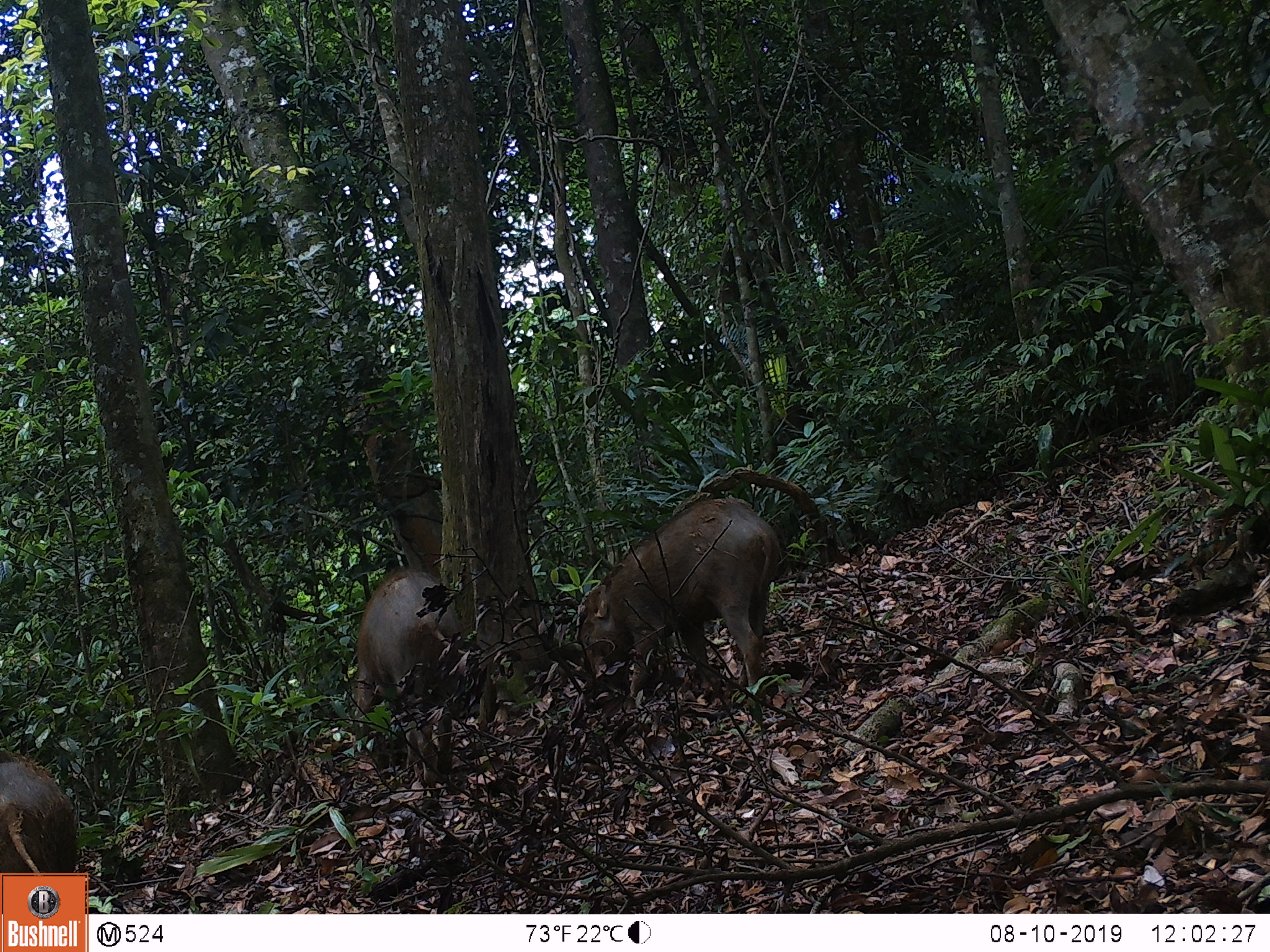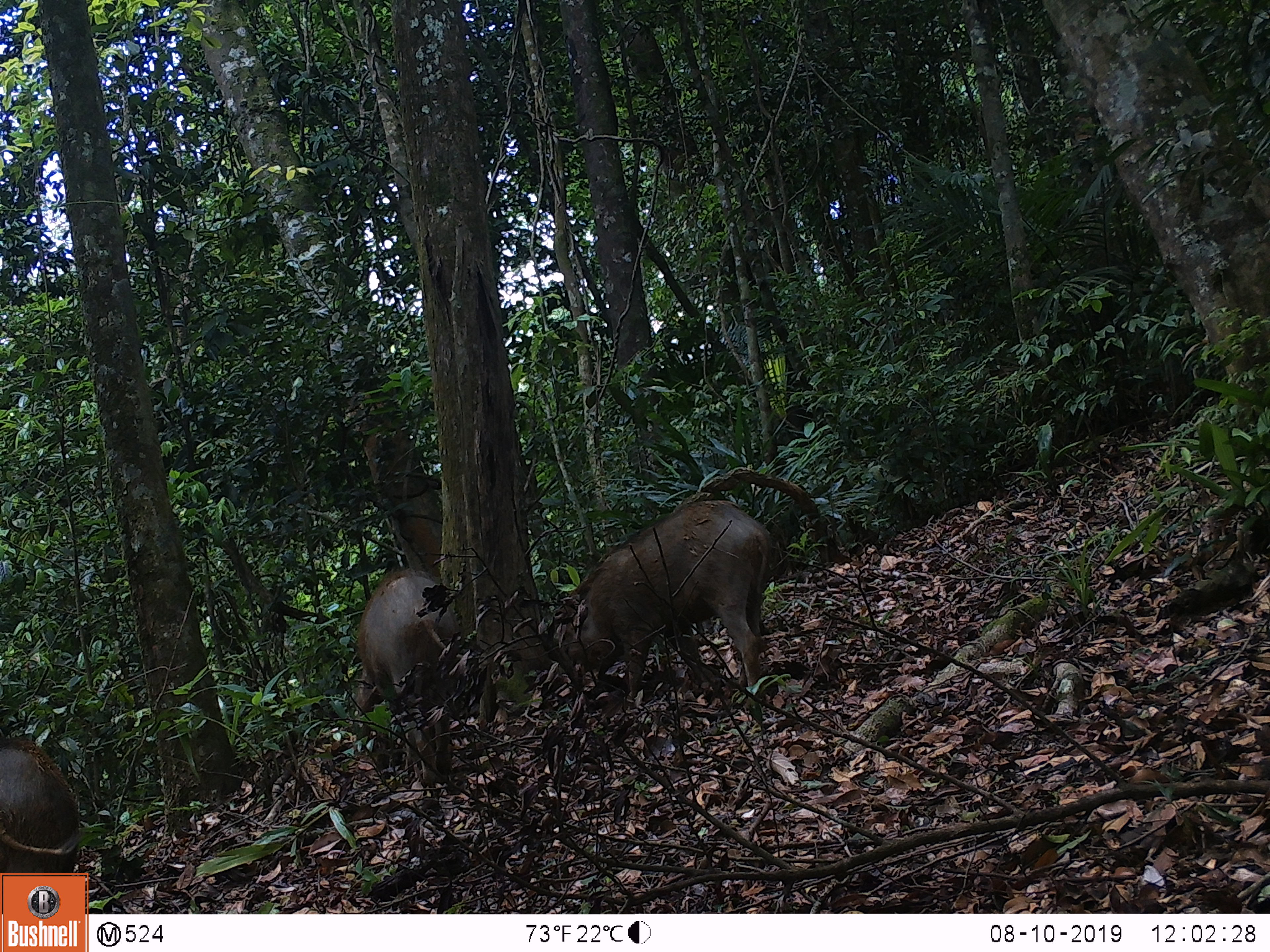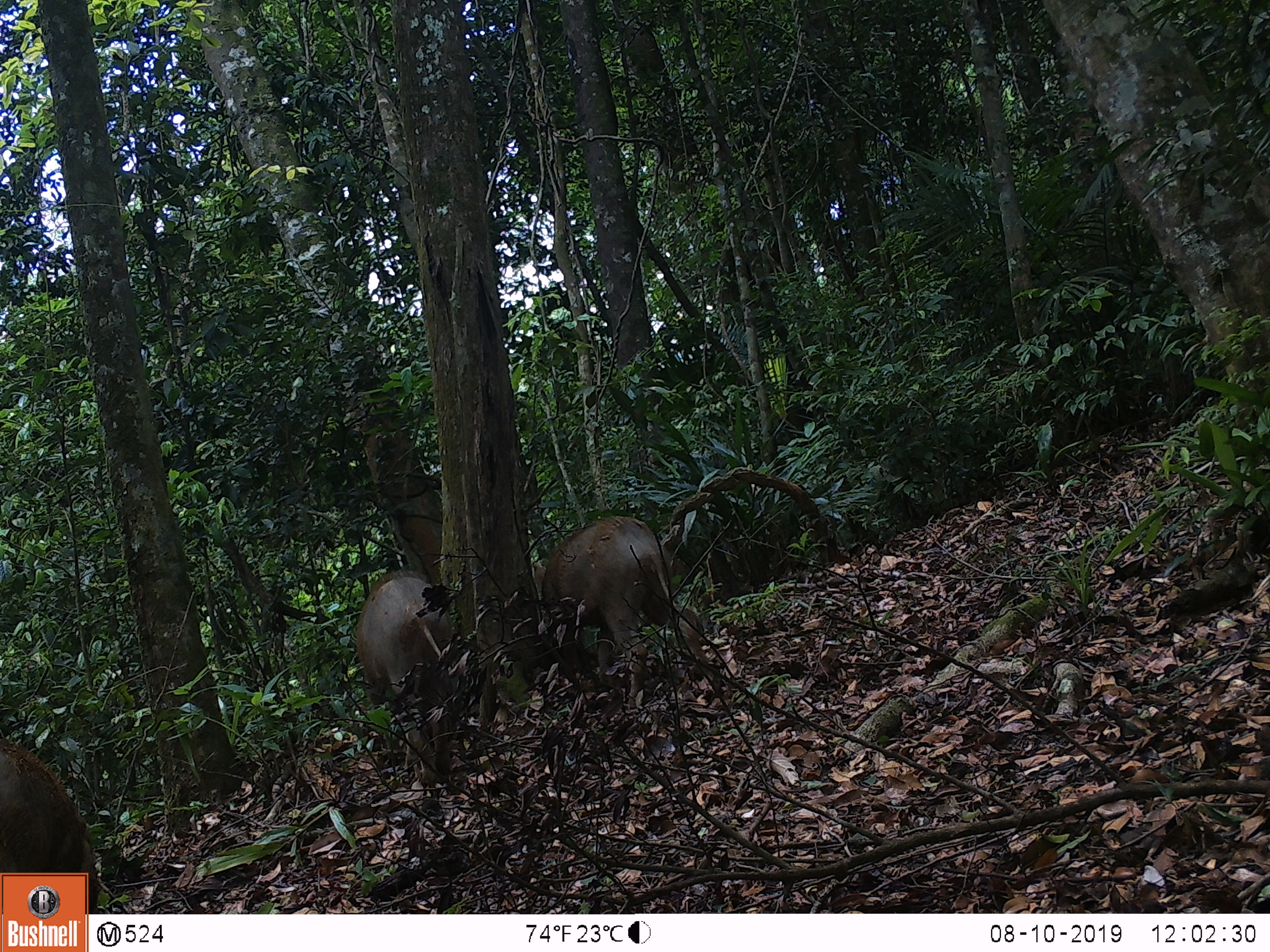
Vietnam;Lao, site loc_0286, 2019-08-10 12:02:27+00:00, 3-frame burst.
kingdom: Animalia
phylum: Chordata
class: Mammalia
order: Artiodactyla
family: Suidae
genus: Sus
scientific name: Sus scrofa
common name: eurasian wild pig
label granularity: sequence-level